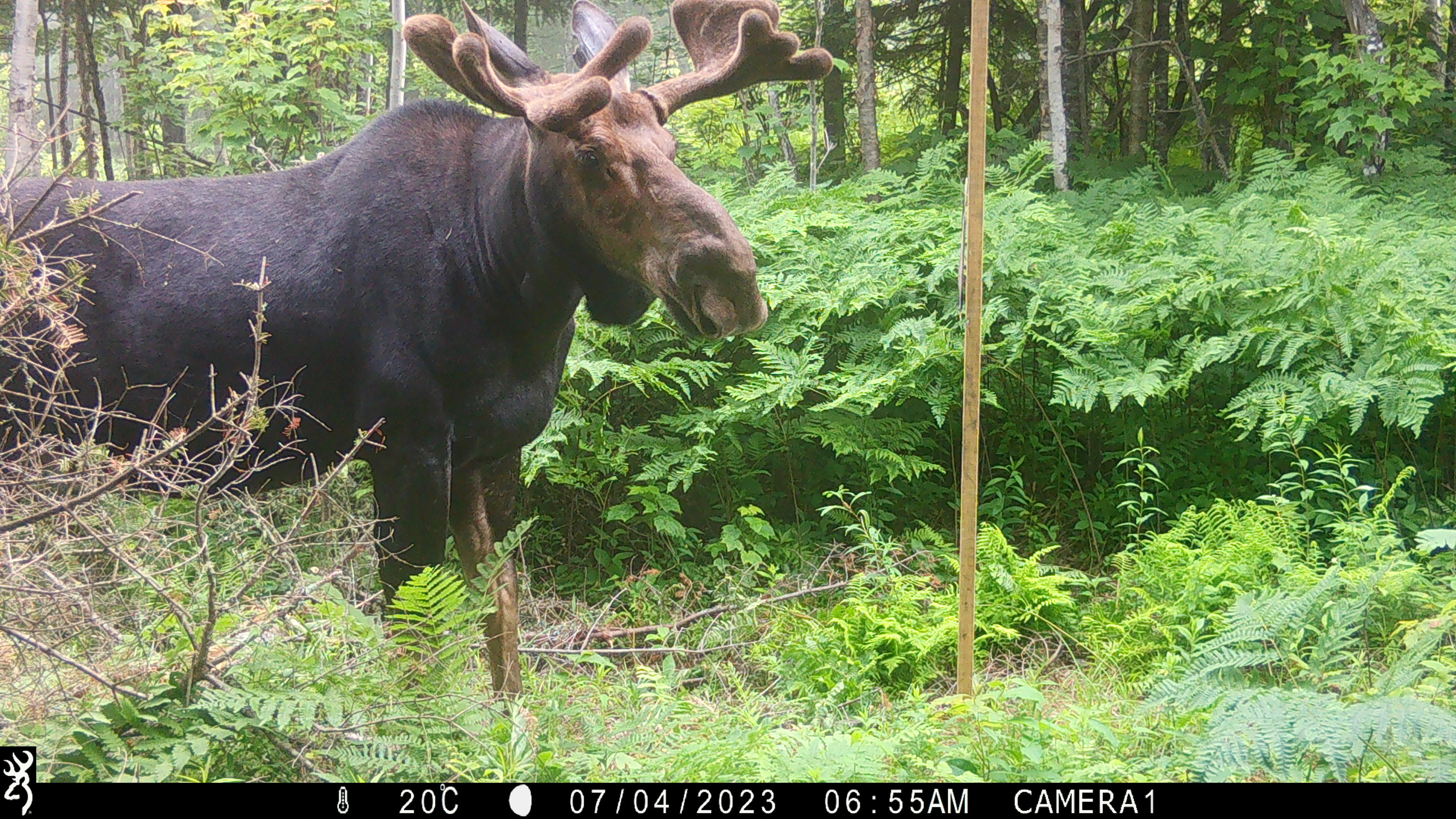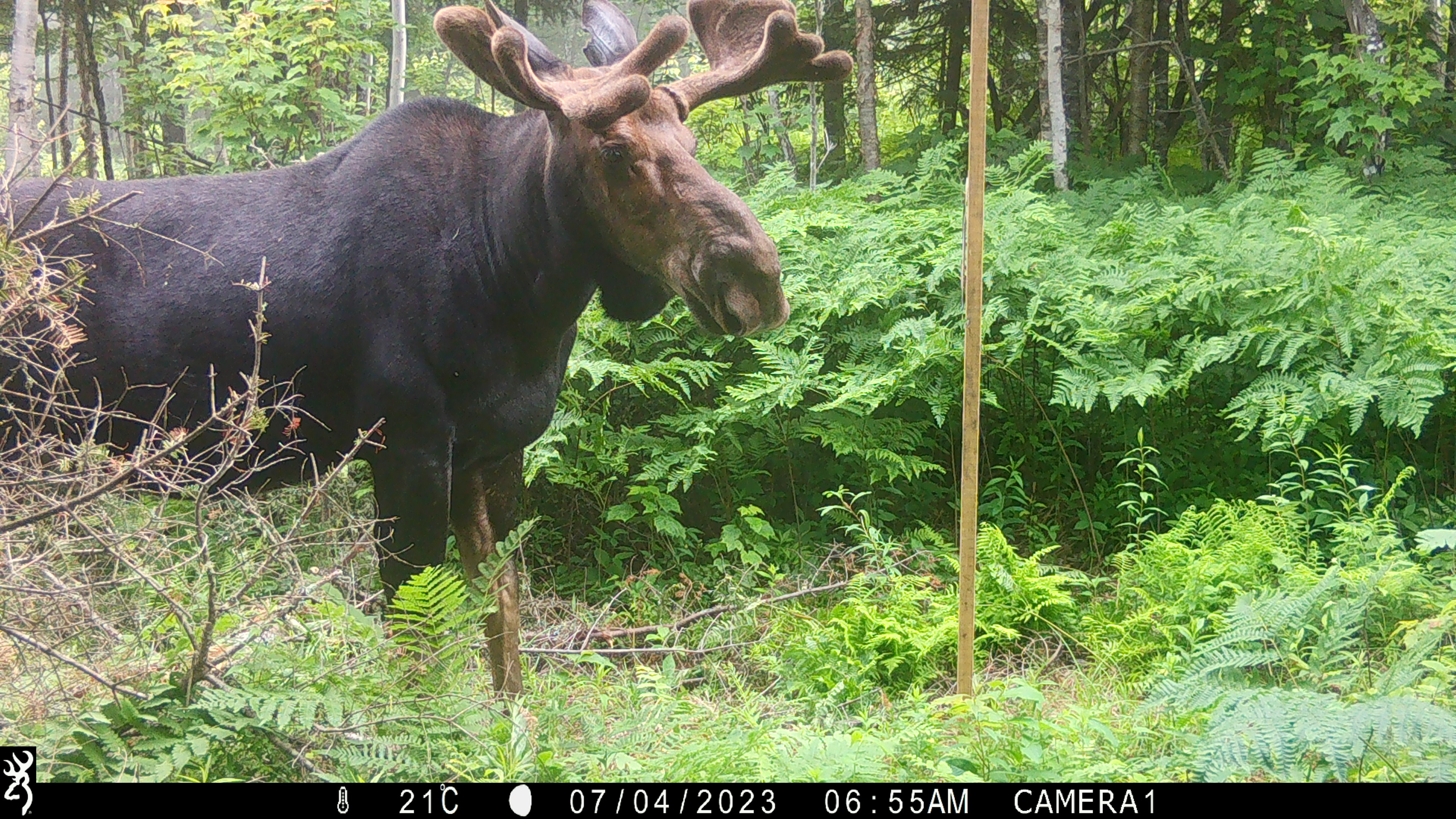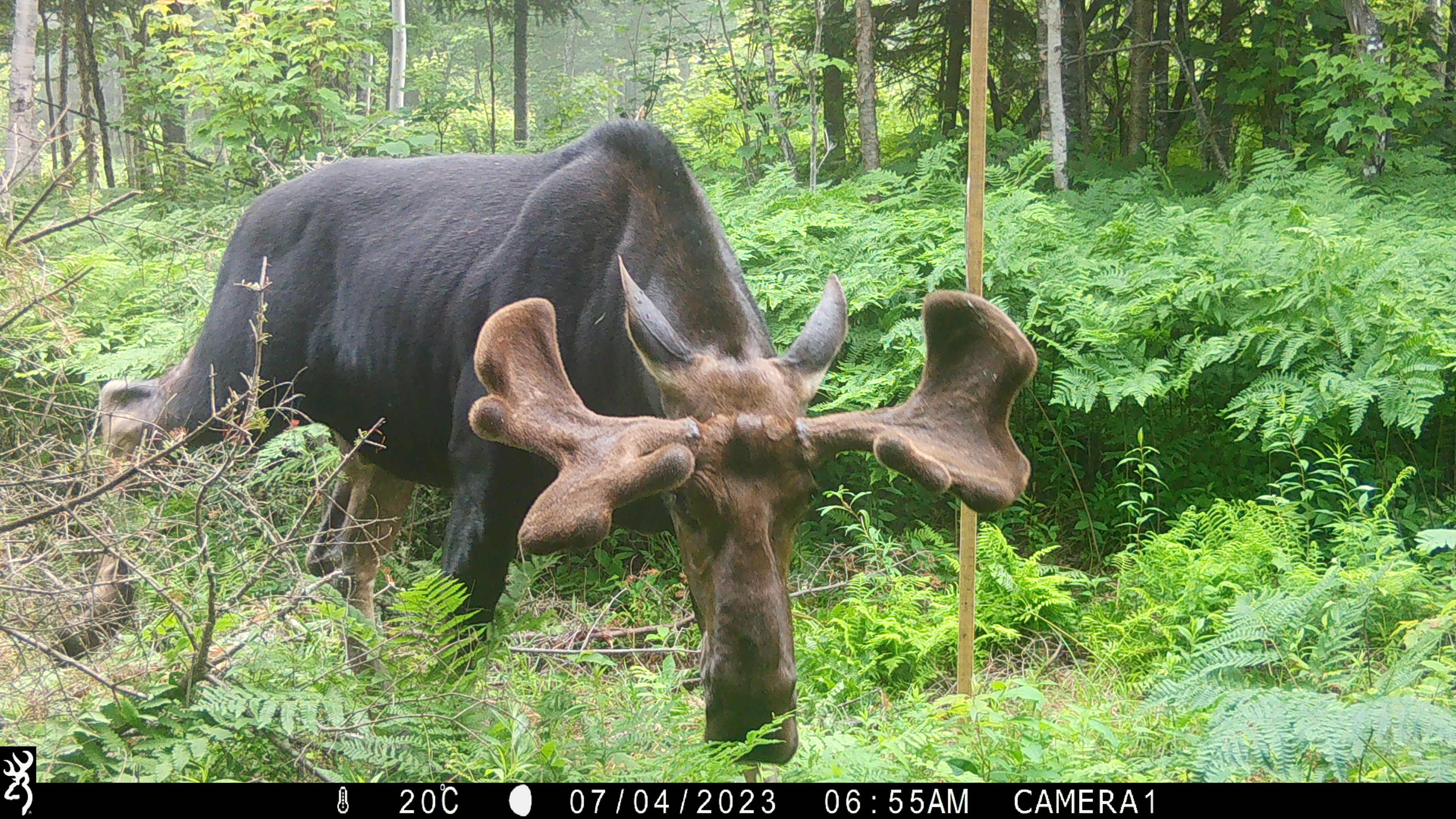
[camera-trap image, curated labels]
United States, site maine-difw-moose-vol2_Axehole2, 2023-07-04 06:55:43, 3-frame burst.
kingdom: Animalia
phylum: Chordata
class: Mammalia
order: Artiodactyla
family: Cervidae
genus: Alces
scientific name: Alces alces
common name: moose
Moose (Alces alces).